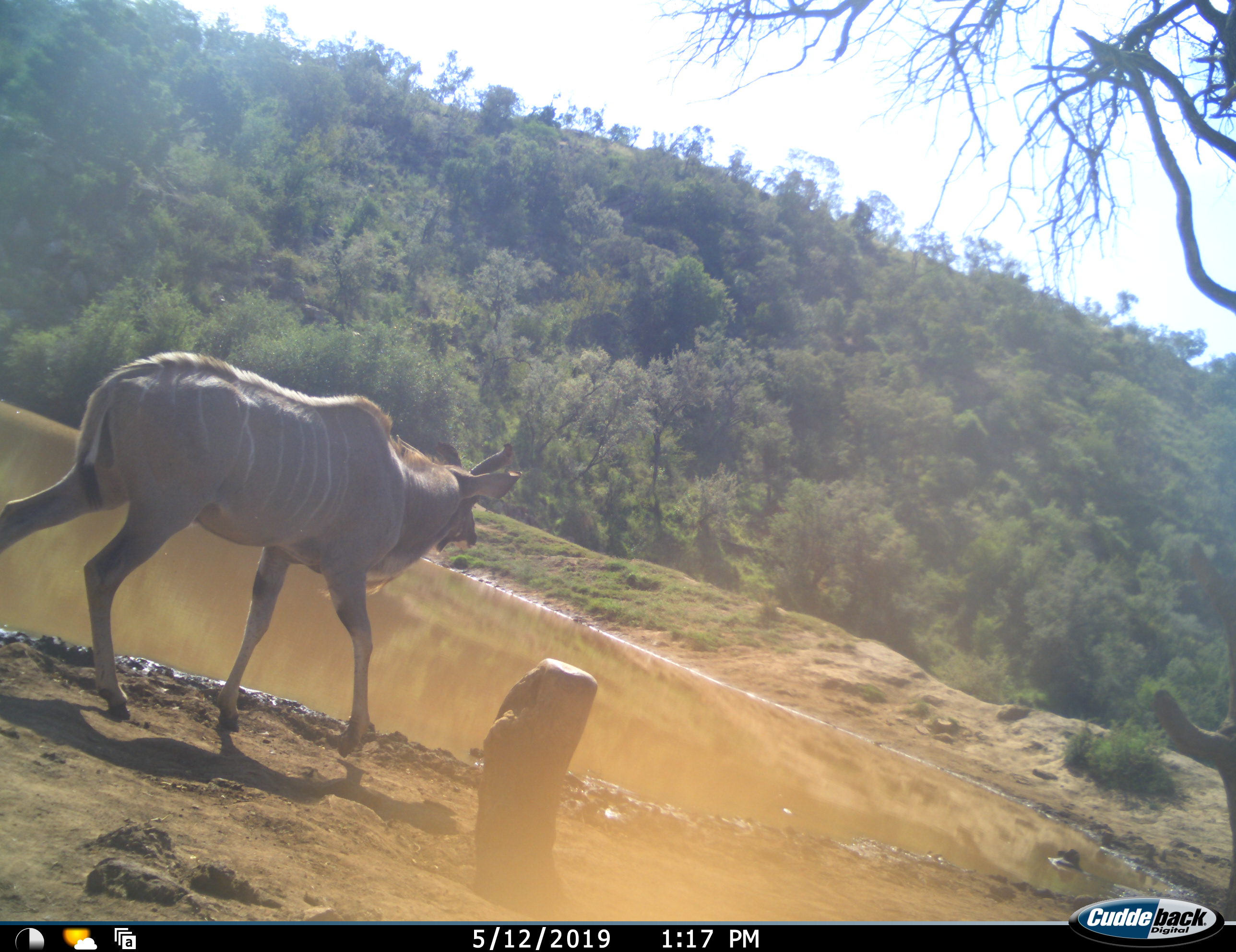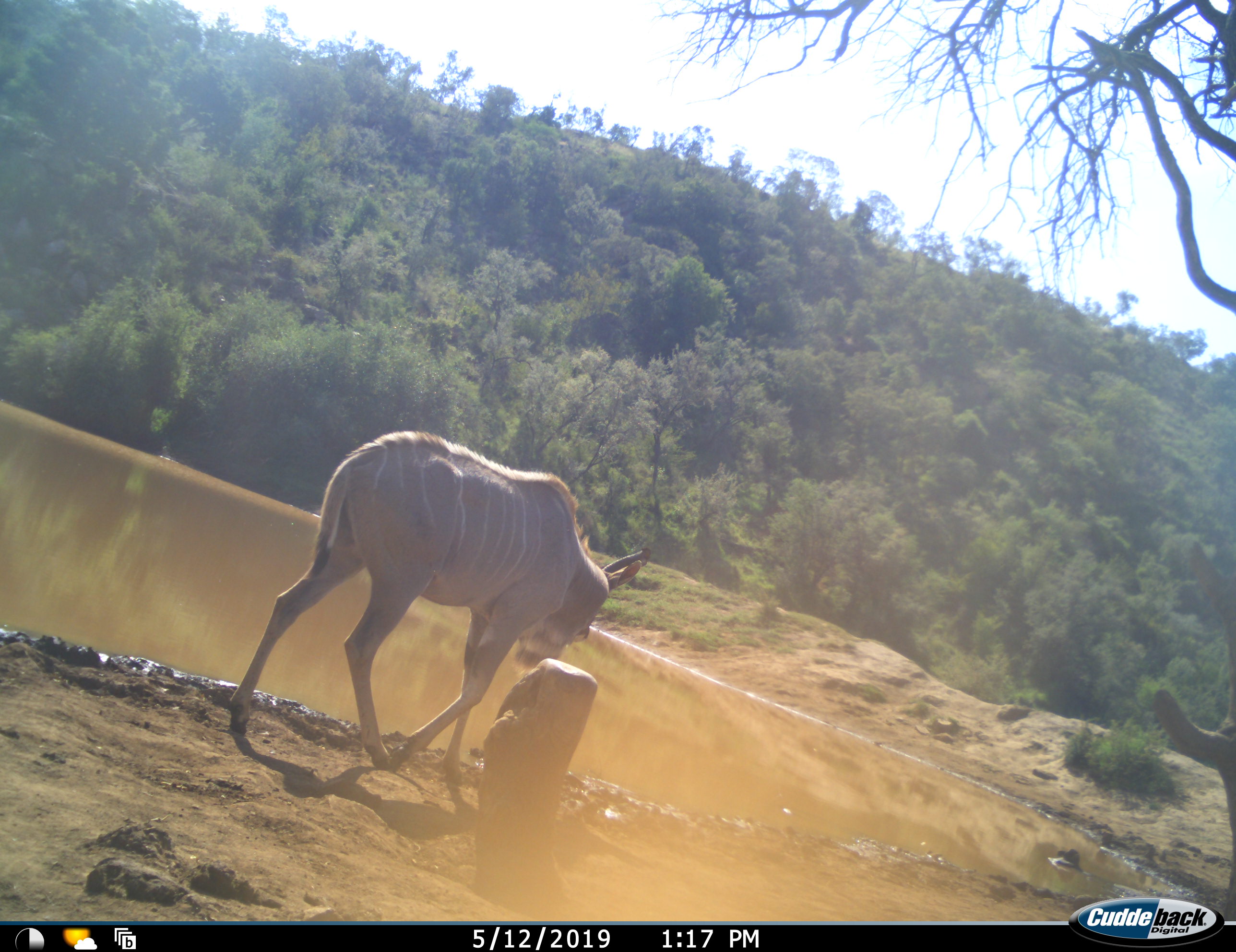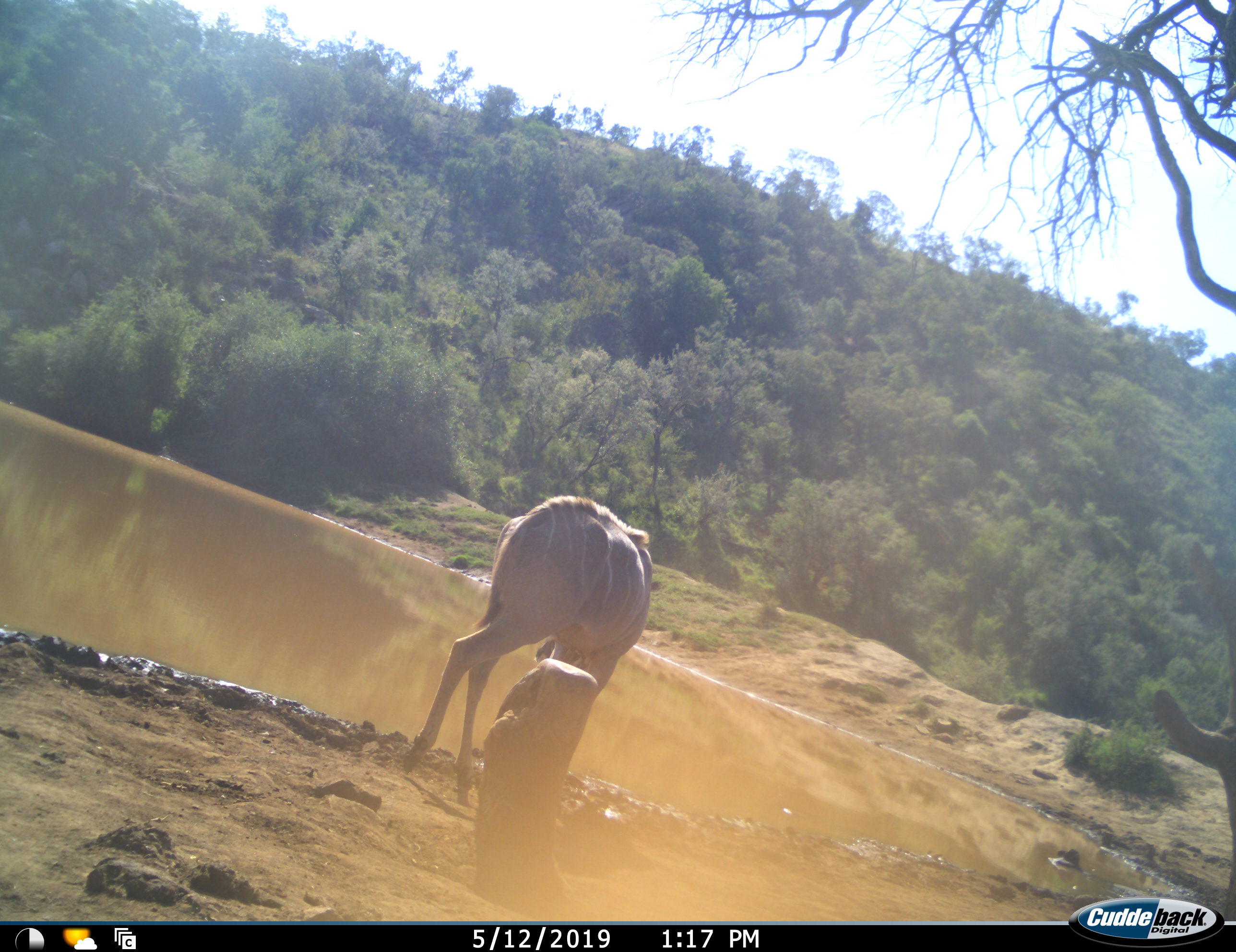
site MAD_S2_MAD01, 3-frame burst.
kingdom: Animalia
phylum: Chordata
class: Mammalia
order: Artiodactyla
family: Bovidae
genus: Tragelaphus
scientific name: Tragelaphus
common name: kudu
Kudu (Tragelaphus), count 1. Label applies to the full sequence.